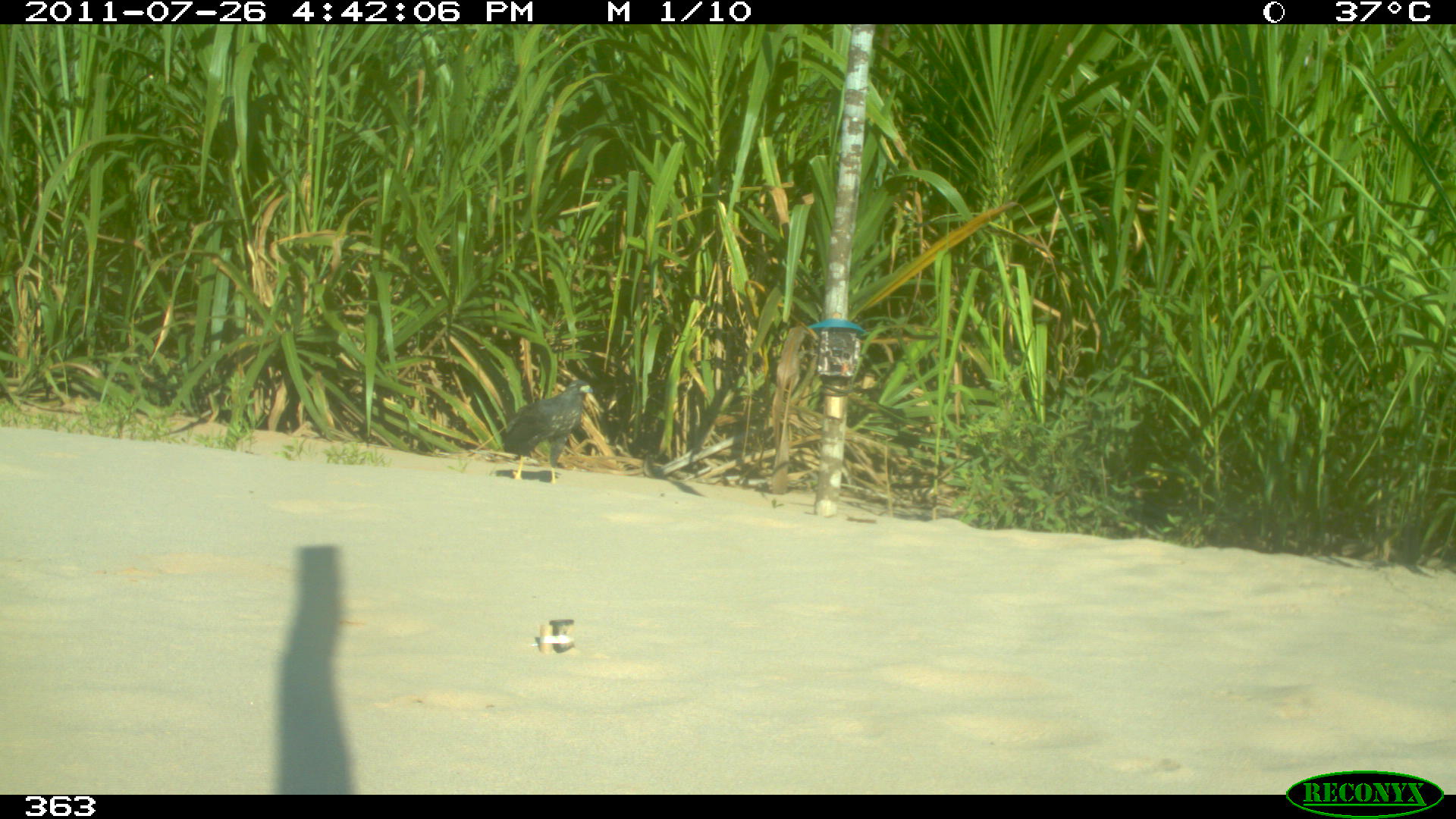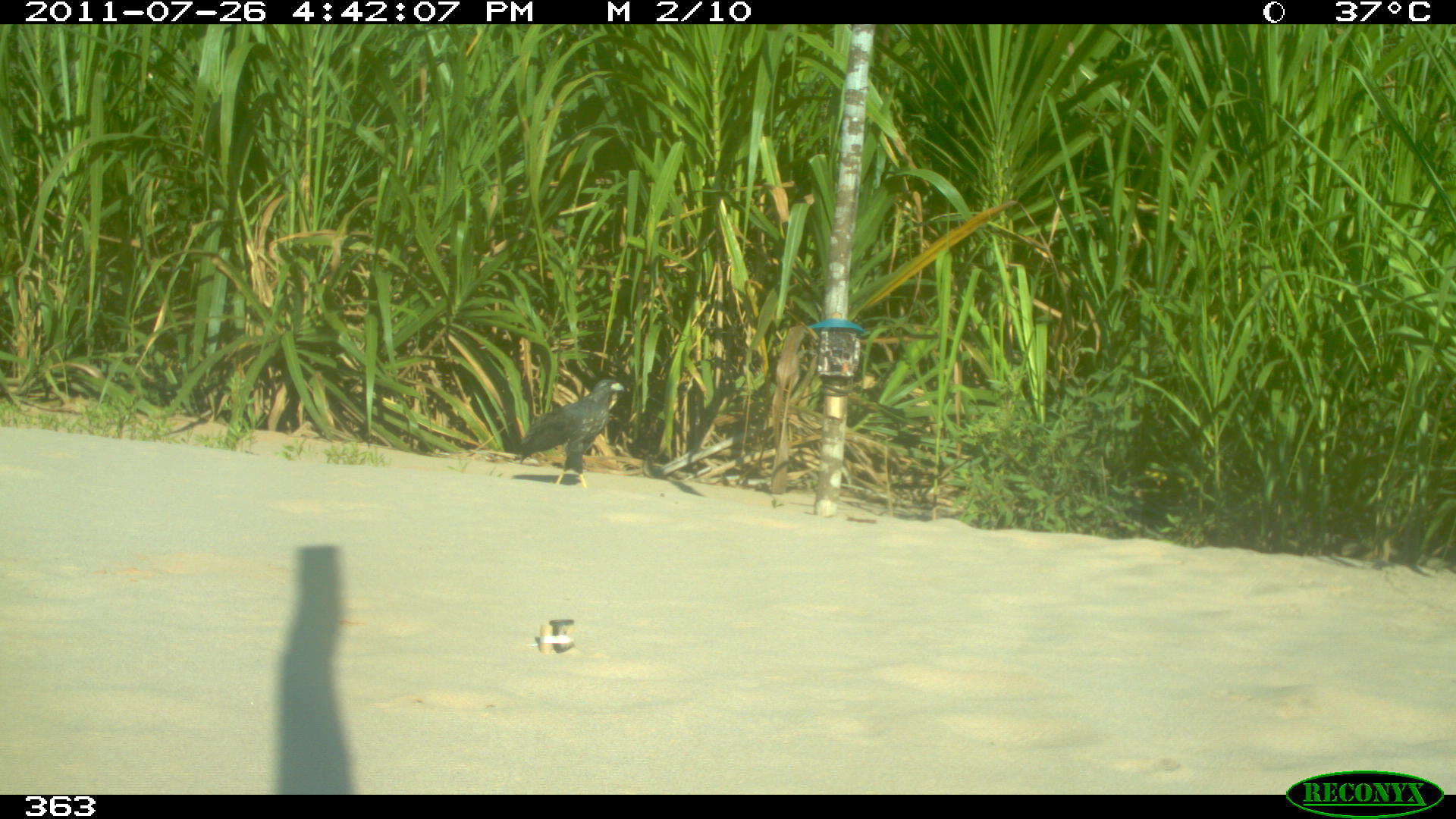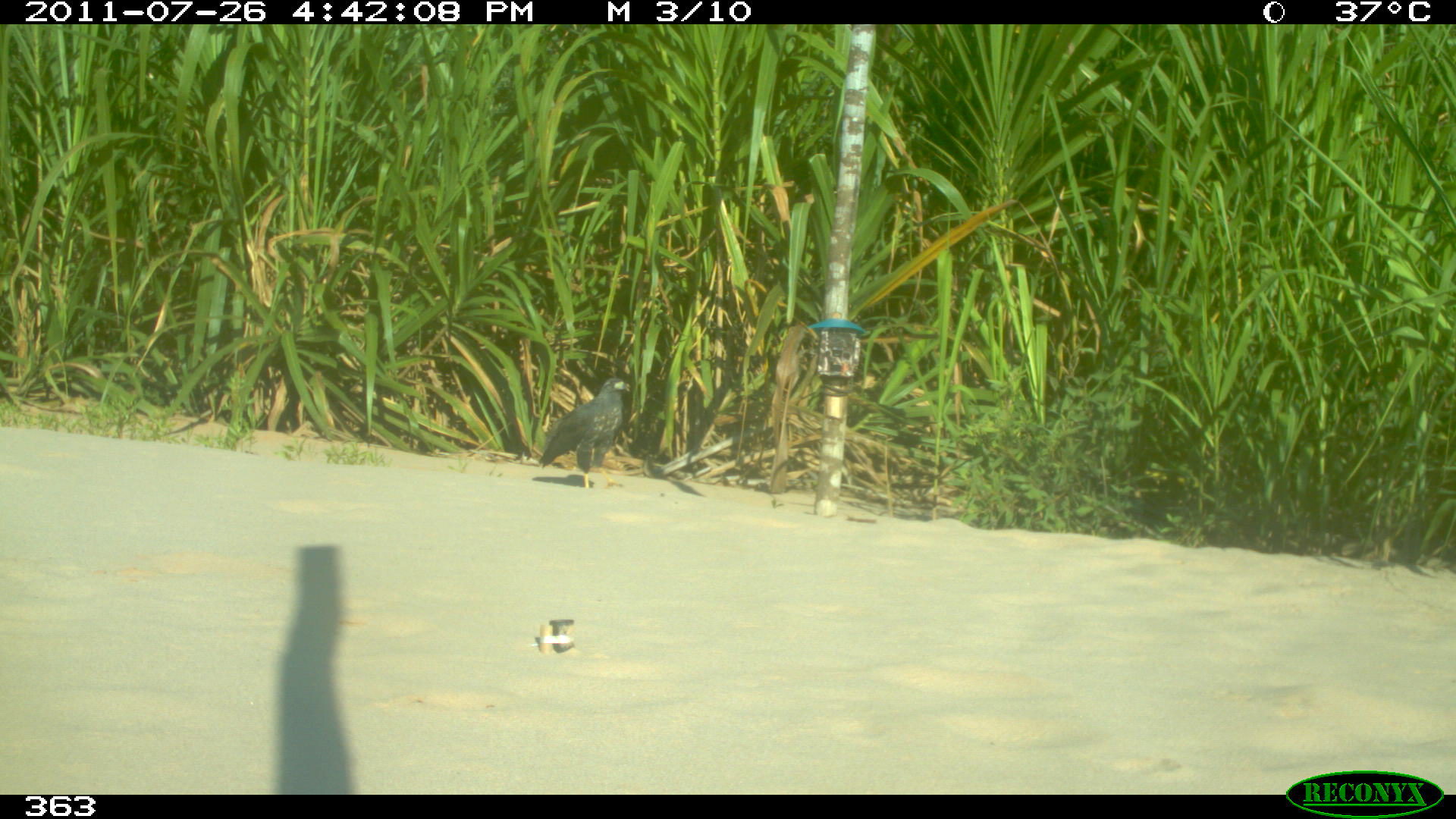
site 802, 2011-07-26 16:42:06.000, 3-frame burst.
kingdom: Animalia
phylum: Chordata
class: Aves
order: Accipitriformes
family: Accipitridae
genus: Buteogallus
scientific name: Buteogallus urubitinga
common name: great black hawk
Buteogallus urubitinga (great black hawk).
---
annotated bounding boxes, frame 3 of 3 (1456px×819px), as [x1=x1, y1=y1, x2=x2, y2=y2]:
buteogallus urubitinga: [x1=536, y1=376, x2=631, y2=491]